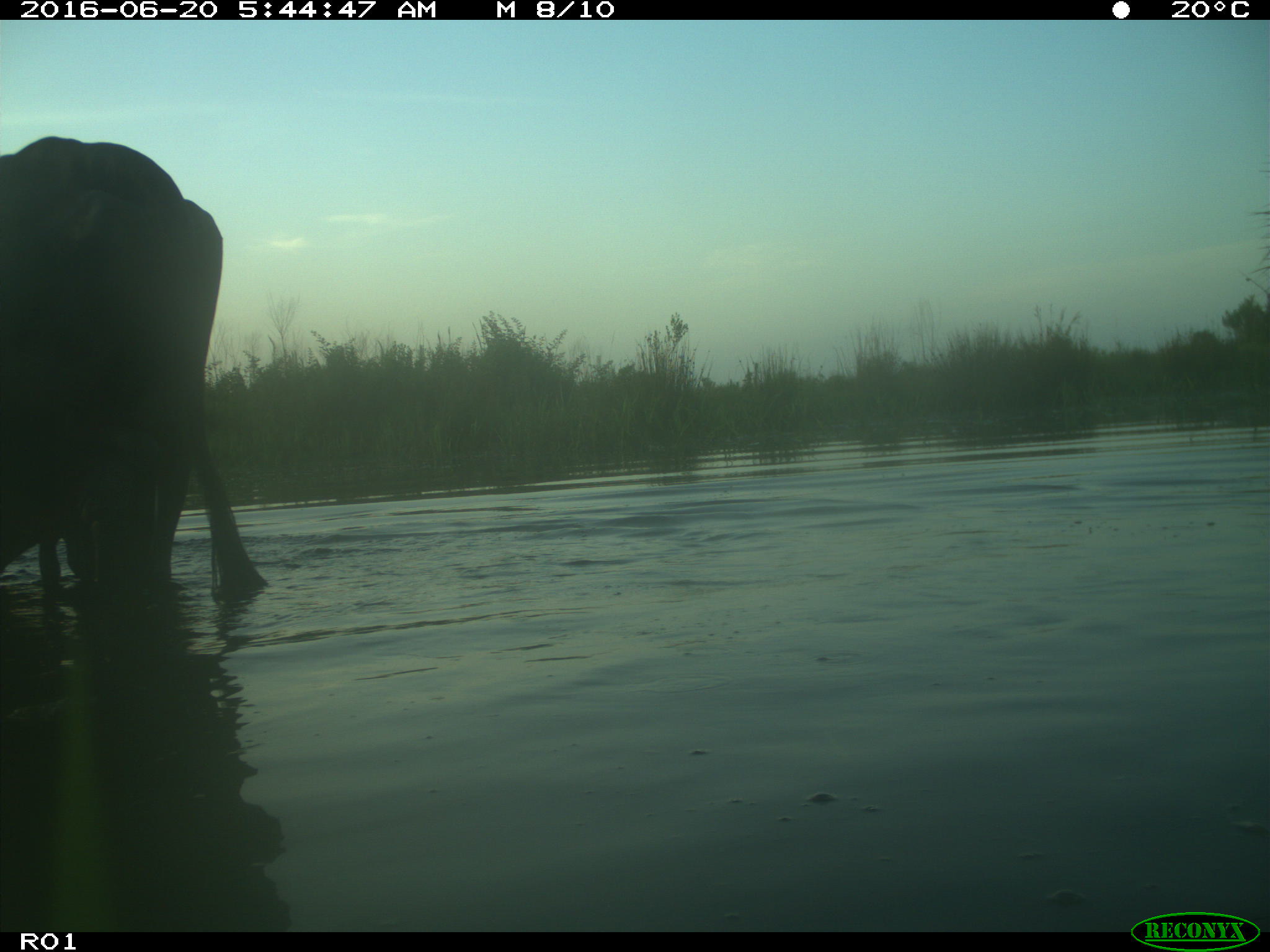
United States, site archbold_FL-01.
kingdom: Animalia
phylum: Chordata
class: Mammalia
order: Artiodactyla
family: Bovidae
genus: Bos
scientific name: Bos taurus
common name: domestic cow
Bos taurus (domestic cow).